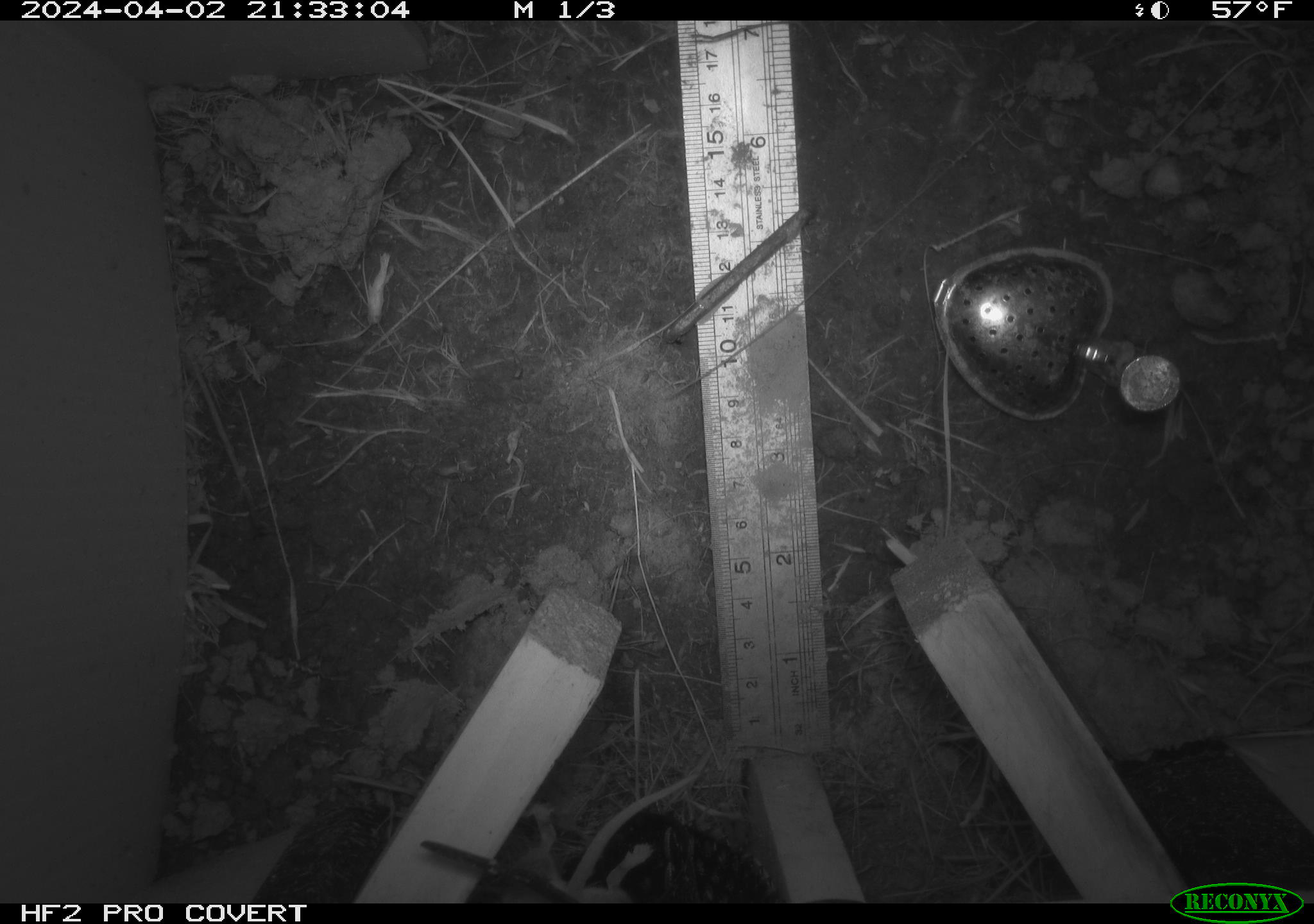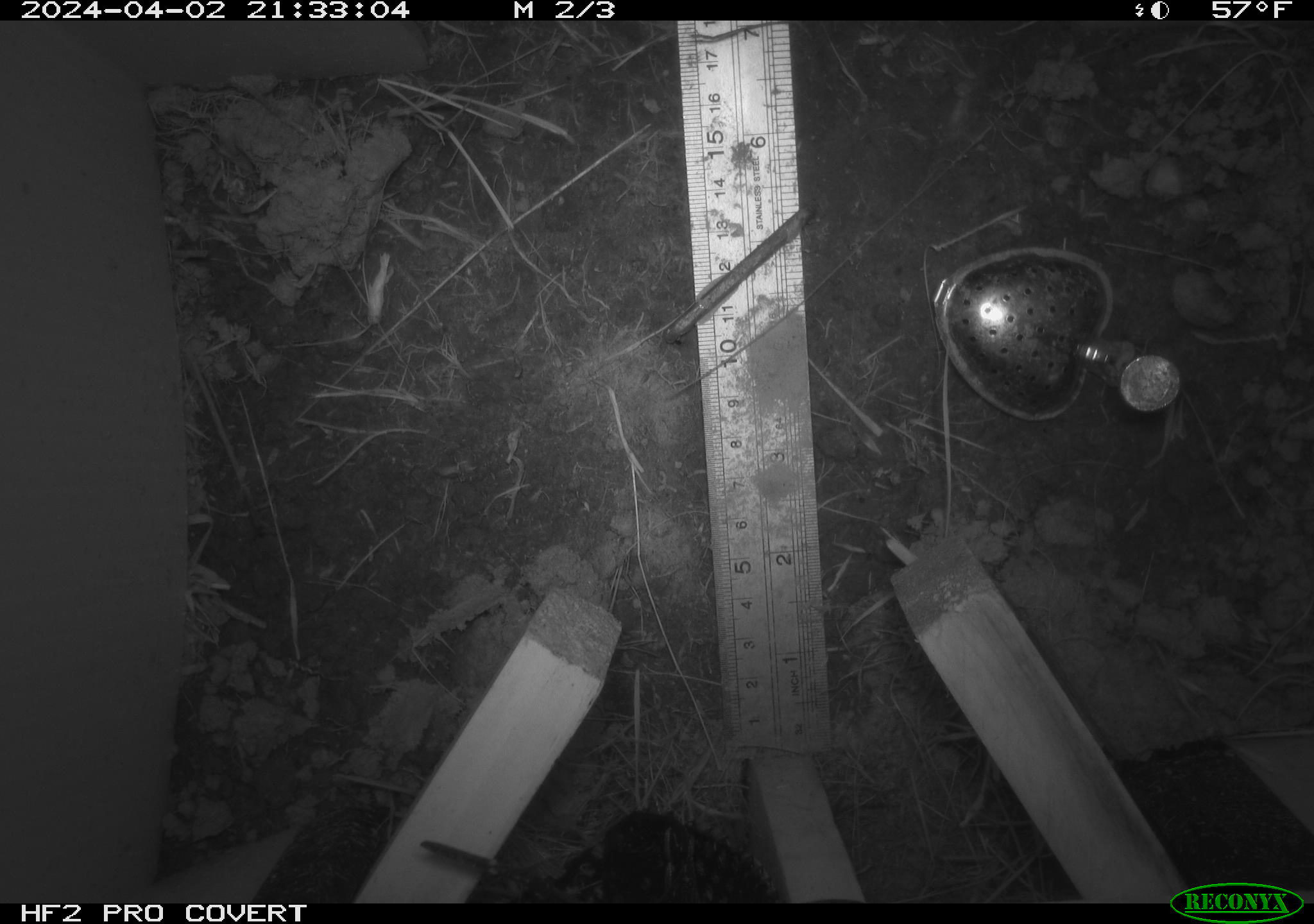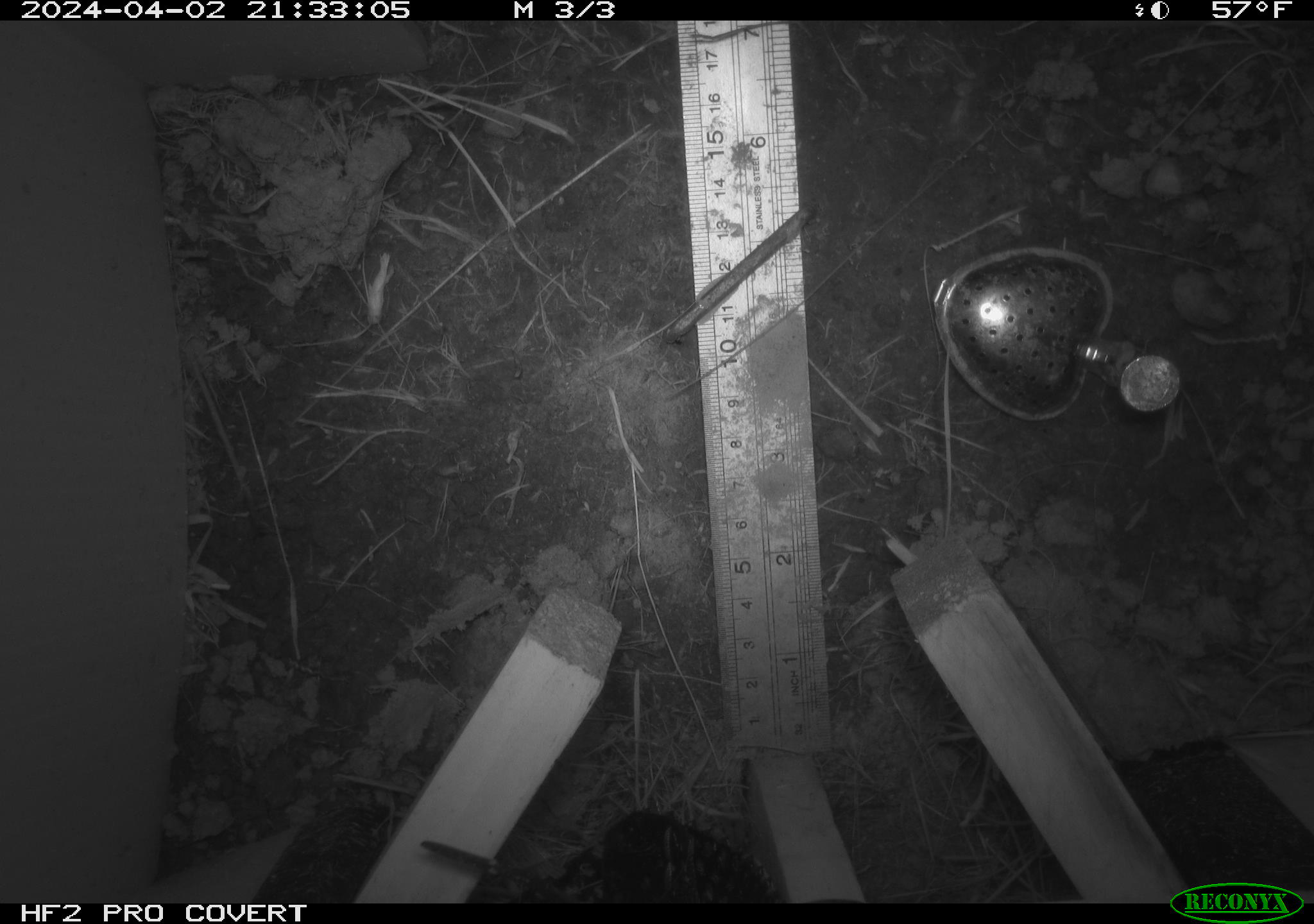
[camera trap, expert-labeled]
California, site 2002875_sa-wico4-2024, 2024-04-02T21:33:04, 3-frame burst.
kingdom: Animalia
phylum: Chordata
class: Mammalia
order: Rodentia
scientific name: Rodentia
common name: rodent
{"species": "rodent (Rodentia)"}